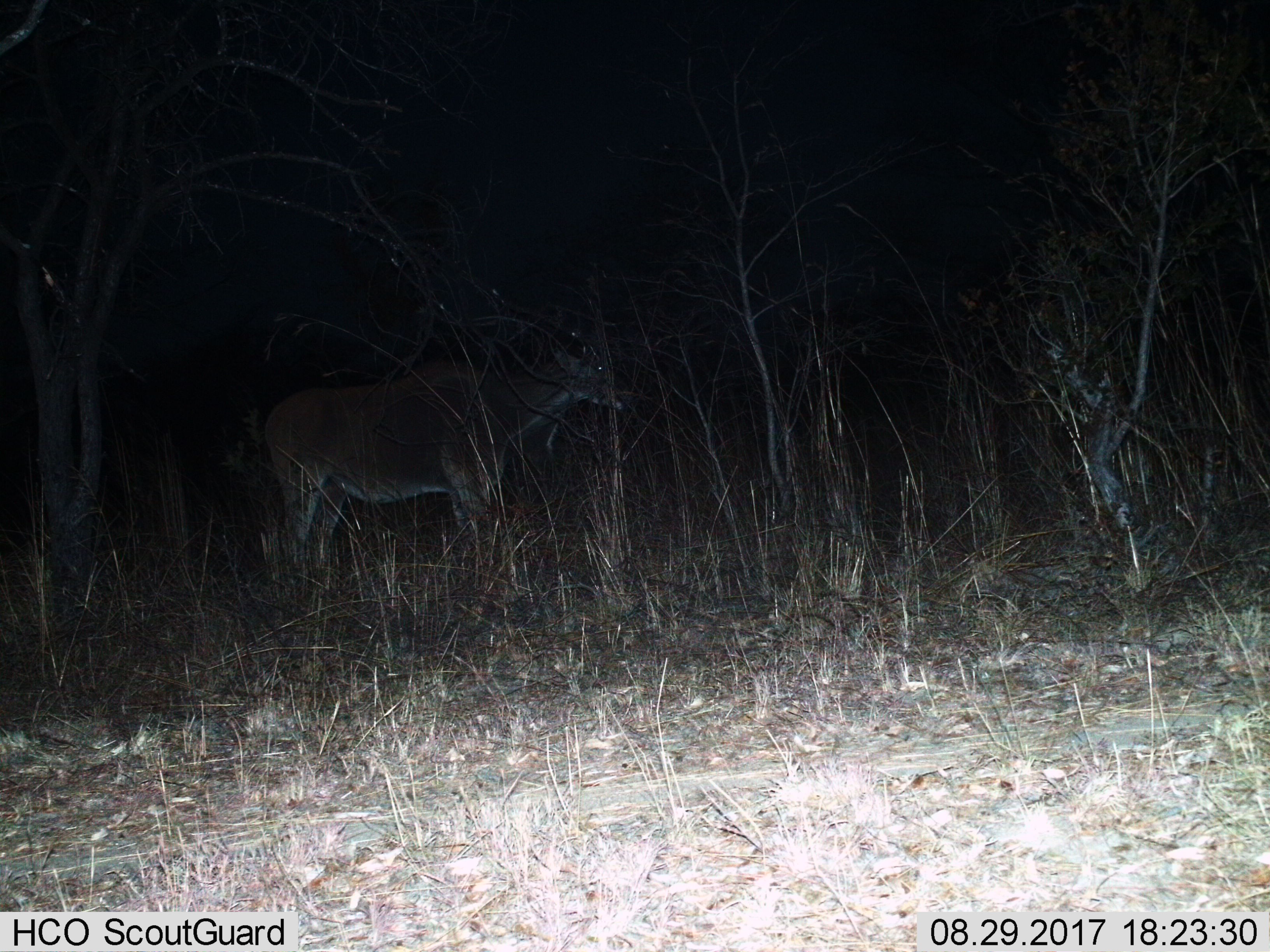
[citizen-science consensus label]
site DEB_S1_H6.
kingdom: Animalia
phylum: Chordata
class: Mammalia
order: Artiodactyla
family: Bovidae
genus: Tragelaphus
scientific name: Tragelaphus oryx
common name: eland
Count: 1.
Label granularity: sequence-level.